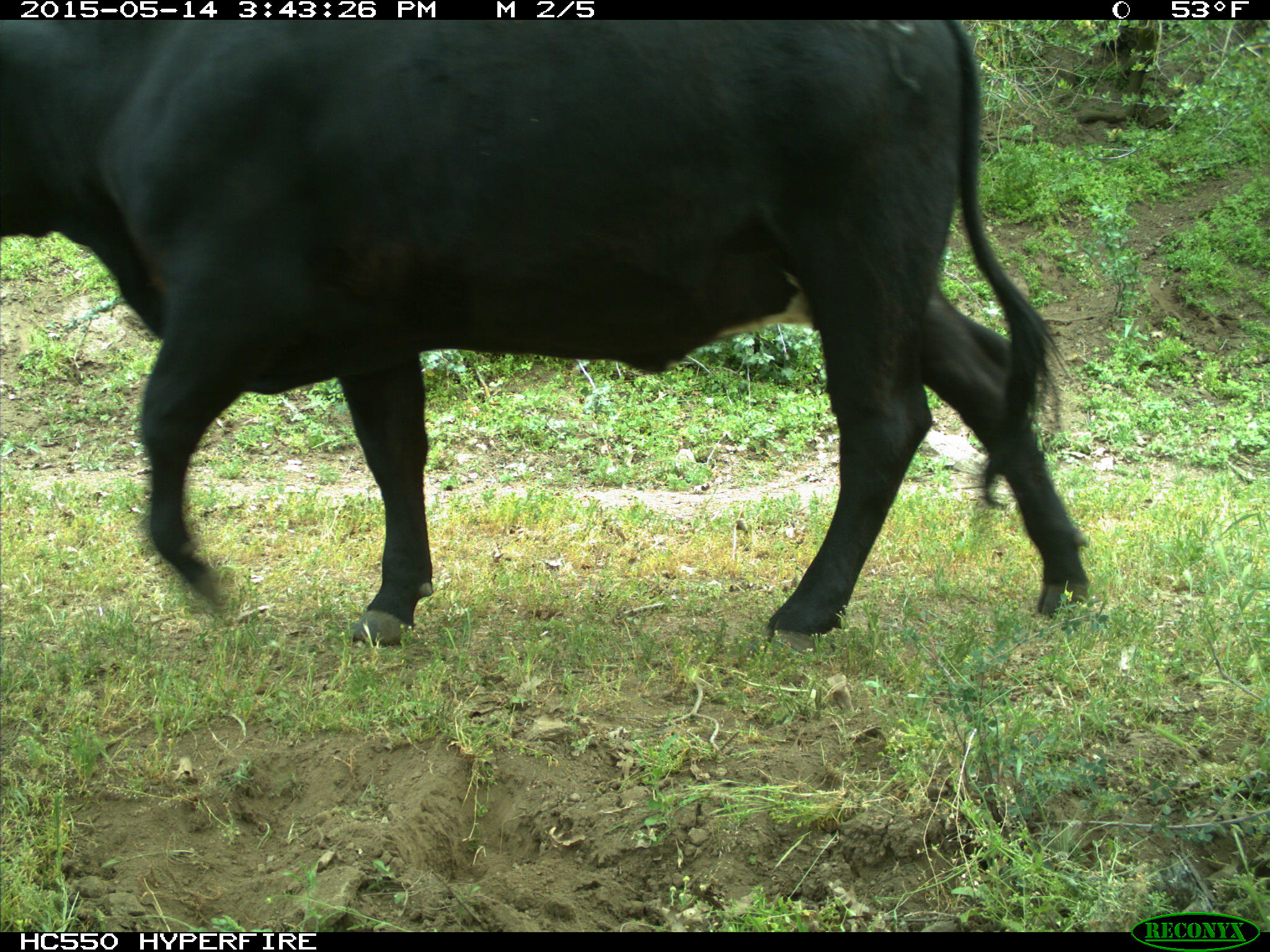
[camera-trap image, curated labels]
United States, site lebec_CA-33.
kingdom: Animalia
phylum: Chordata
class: Mammalia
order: Artiodactyla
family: Bovidae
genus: Bos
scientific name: Bos taurus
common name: domestic cow